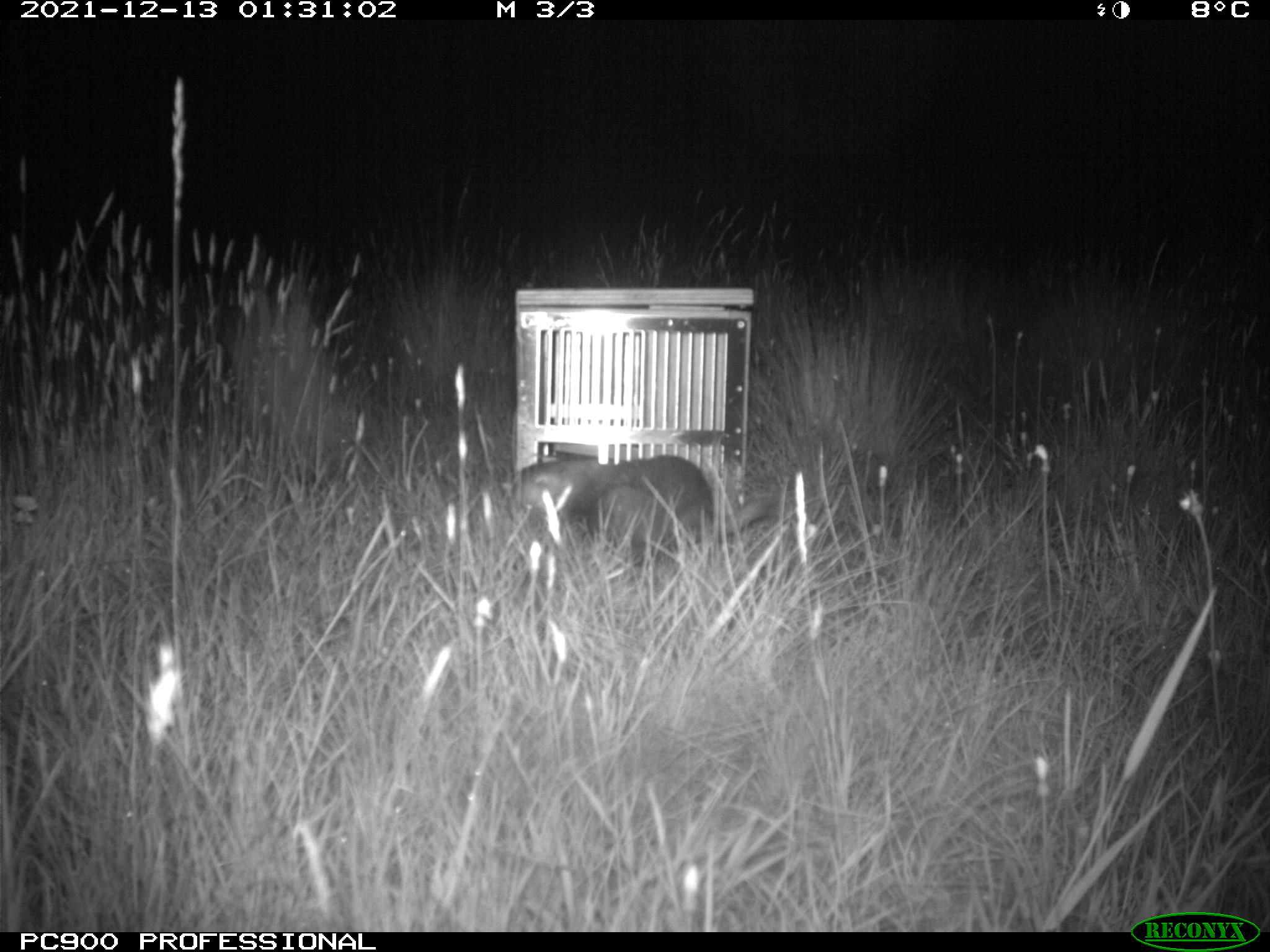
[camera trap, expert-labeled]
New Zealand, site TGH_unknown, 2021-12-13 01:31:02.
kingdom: Animalia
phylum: Chordata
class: Mammalia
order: Carnivora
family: Mustelidae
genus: Mustela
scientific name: Mustela furo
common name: ferret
Ferret (Mustela furo).